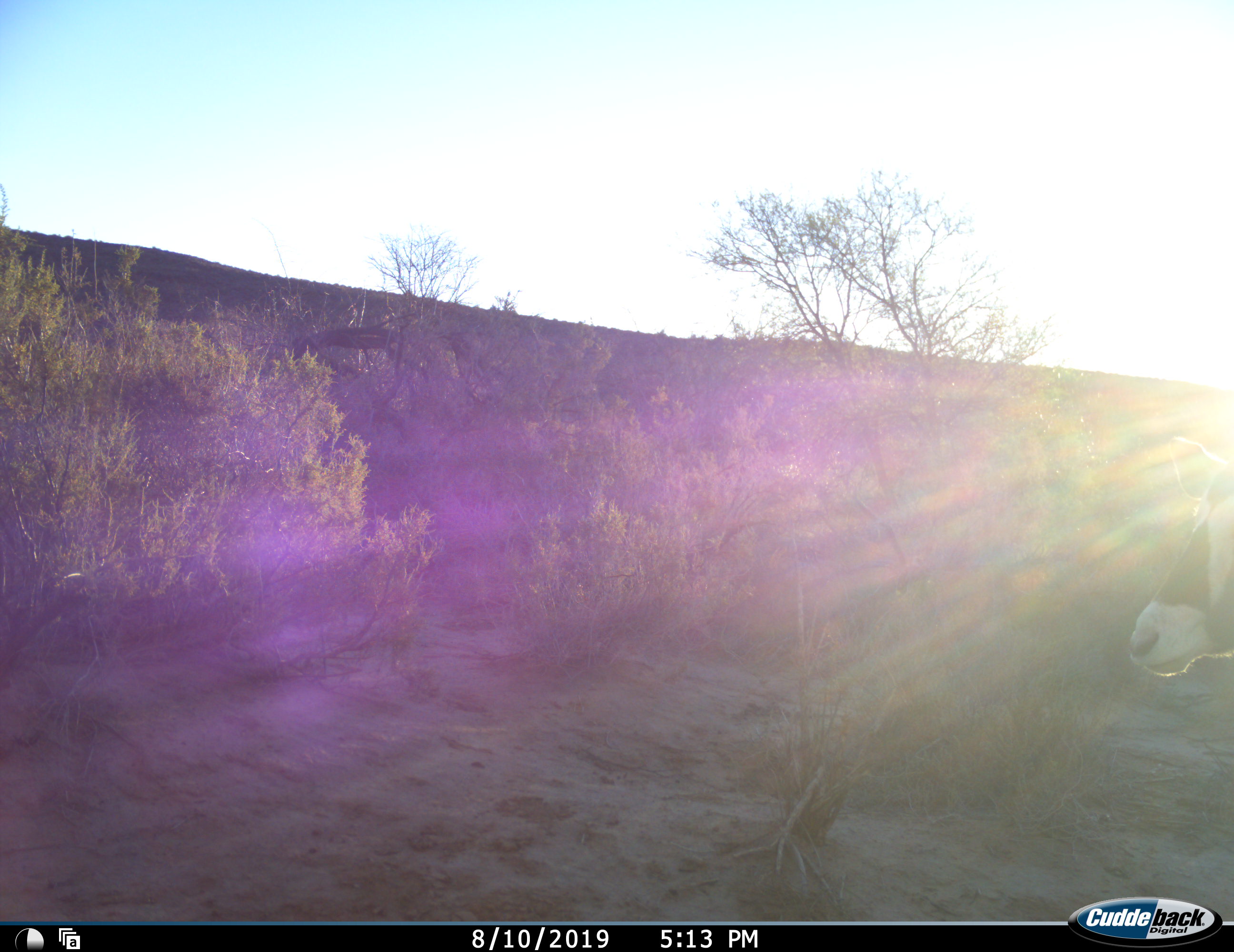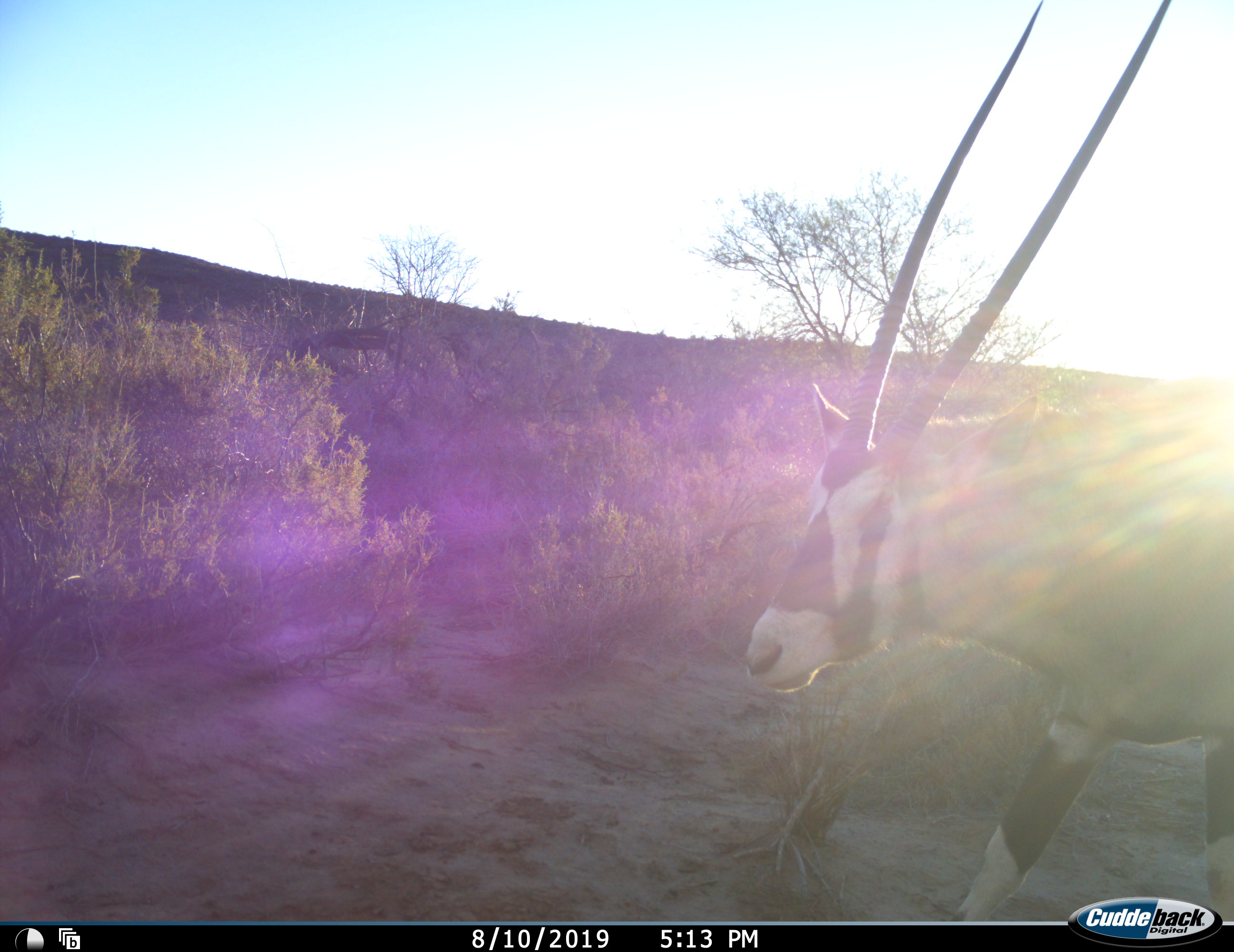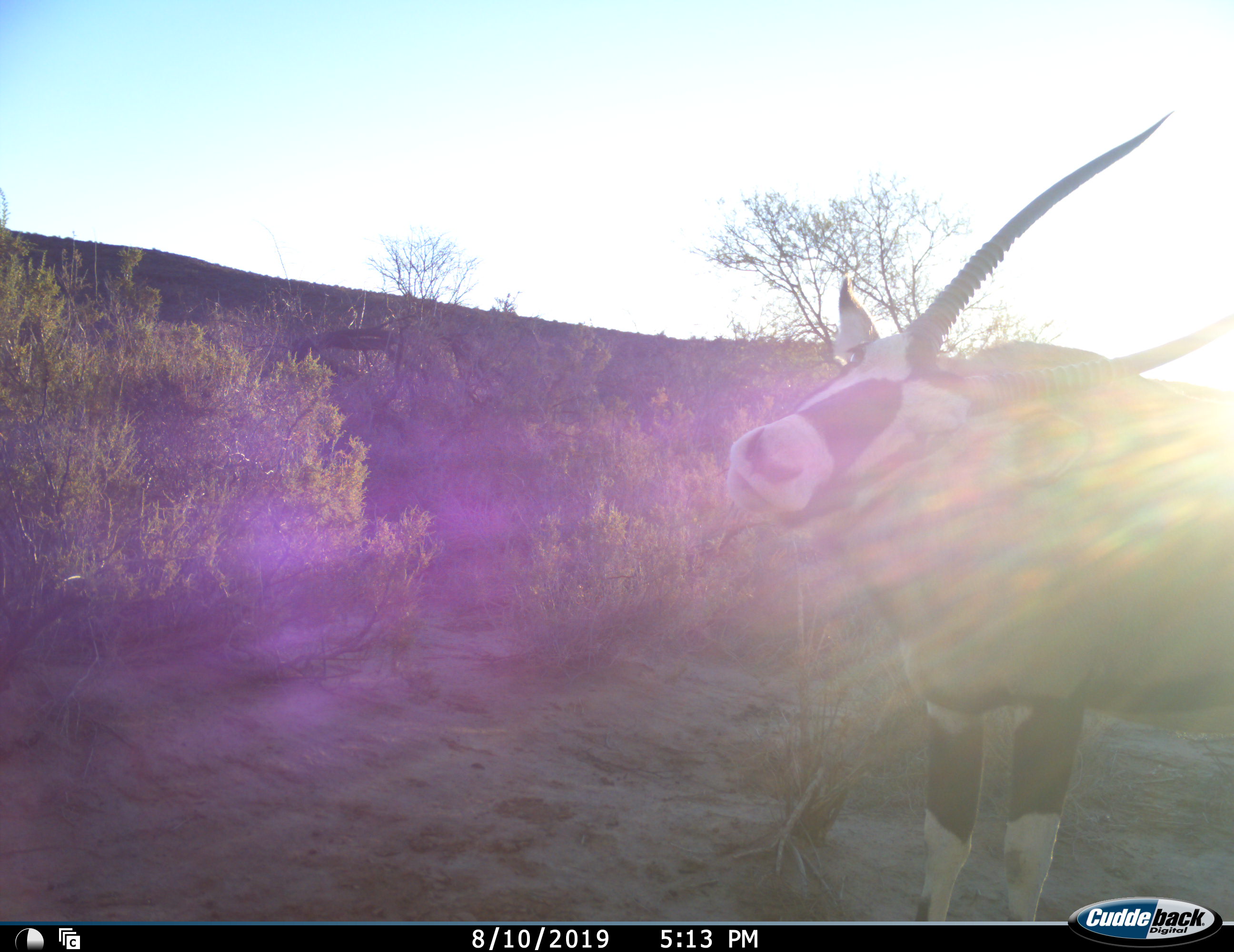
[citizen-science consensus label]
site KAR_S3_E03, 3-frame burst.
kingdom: Animalia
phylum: Chordata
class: Mammalia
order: Artiodactyla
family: Bovidae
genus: Oryx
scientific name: Oryx gazella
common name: gemsbok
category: oryx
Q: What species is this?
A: Oryx (gemsbok) (Oryx gazella).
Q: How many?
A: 1.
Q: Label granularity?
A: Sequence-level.